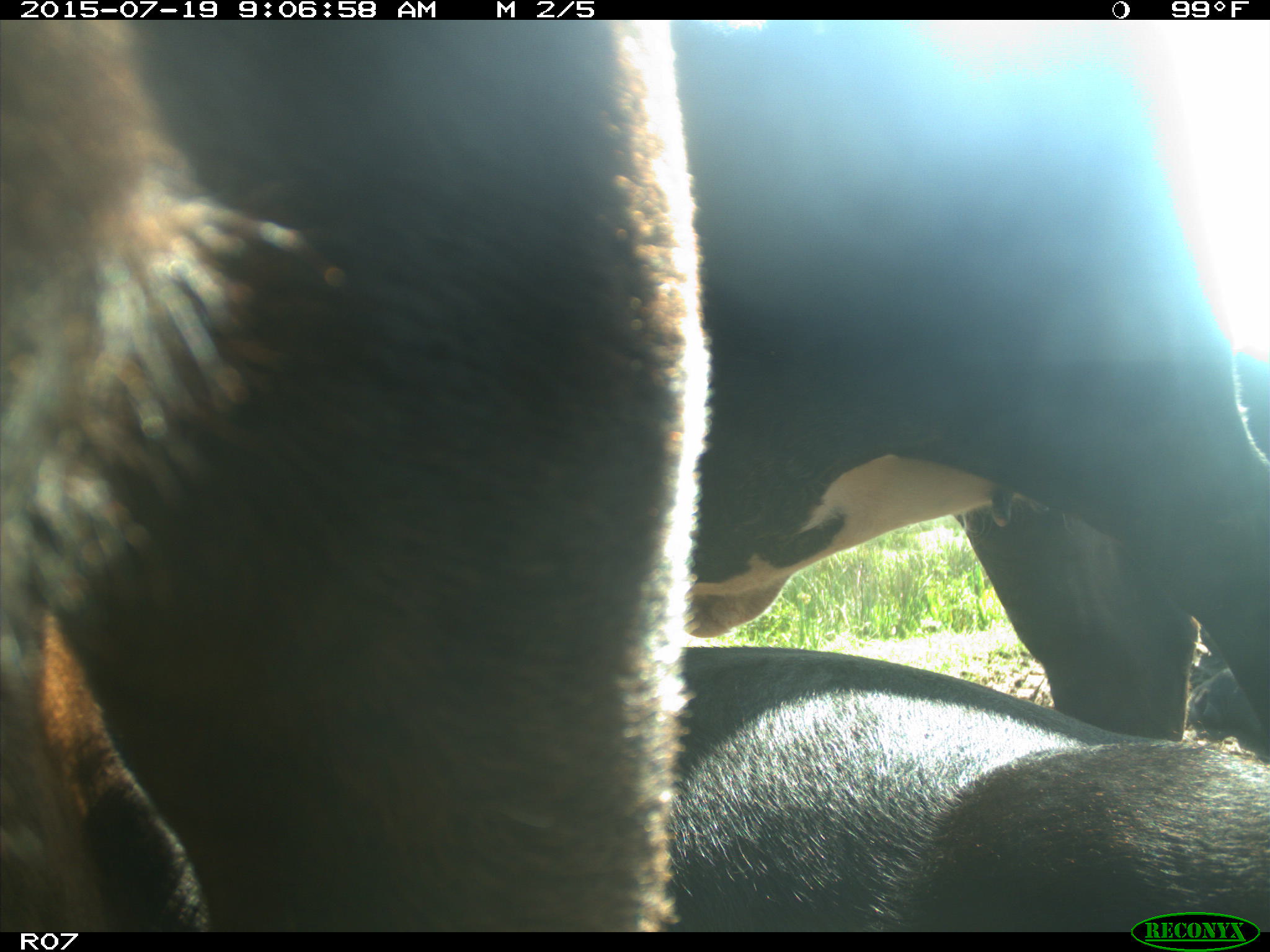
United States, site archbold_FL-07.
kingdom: Animalia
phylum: Chordata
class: Mammalia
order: Artiodactyla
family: Bovidae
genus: Bos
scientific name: Bos taurus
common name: domestic cow